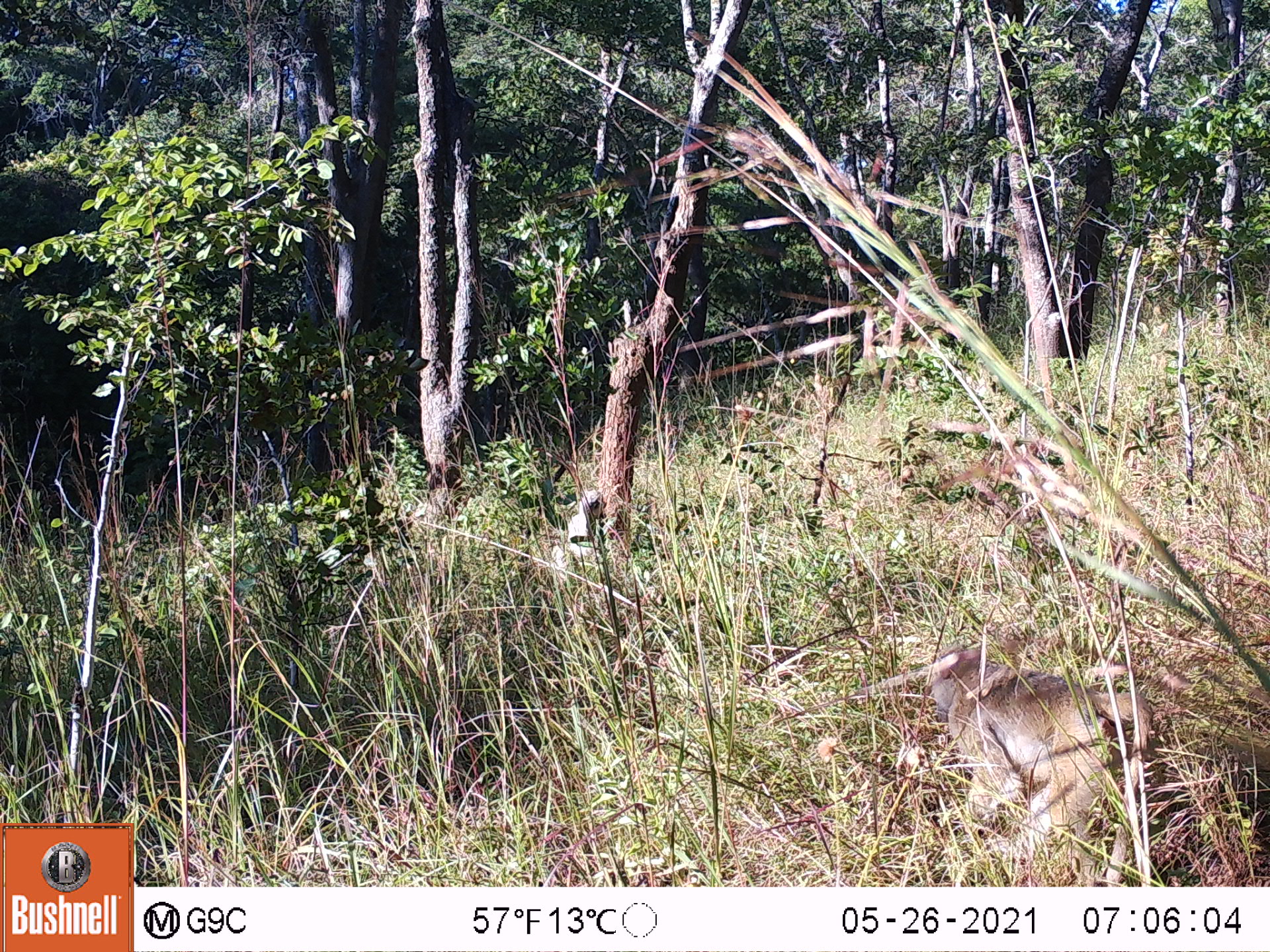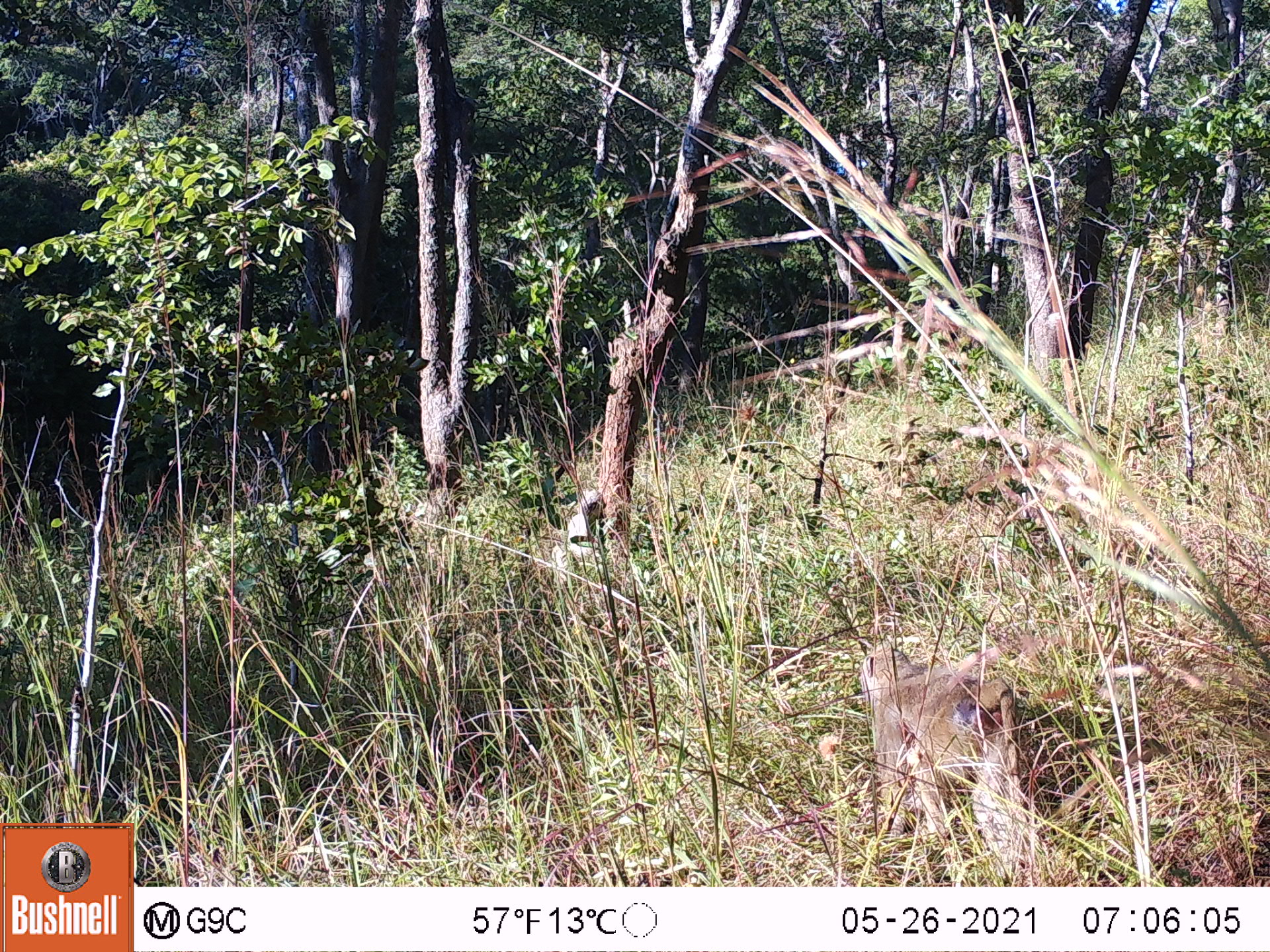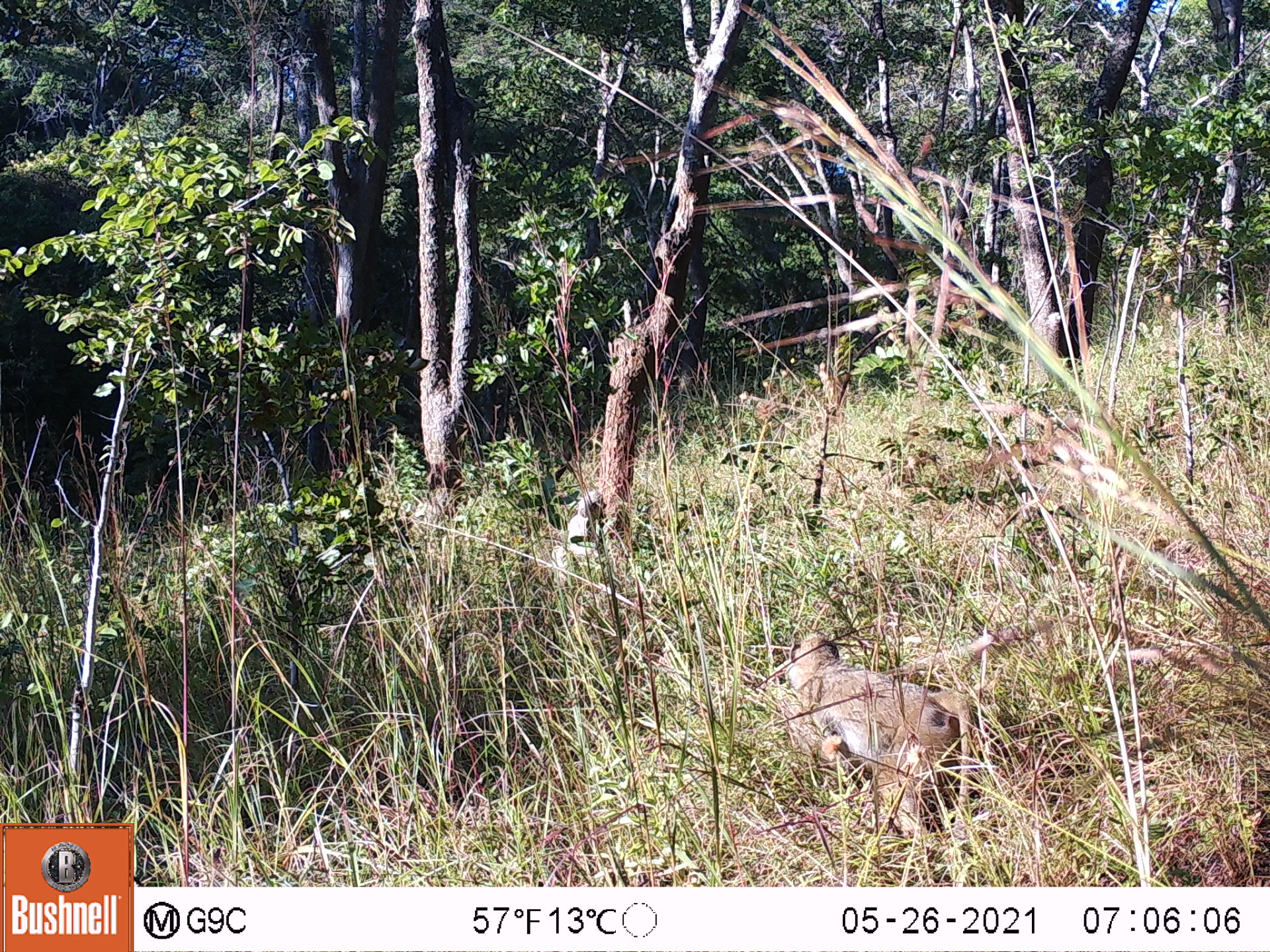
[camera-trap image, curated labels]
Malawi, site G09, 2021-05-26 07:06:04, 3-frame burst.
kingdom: Animalia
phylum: Chordata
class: Mammalia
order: Primates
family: Cercopithecidae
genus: Papio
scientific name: Papio cynocephalus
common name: yellow baboon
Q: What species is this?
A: Yellow baboon (Papio cynocephalus).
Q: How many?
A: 1.